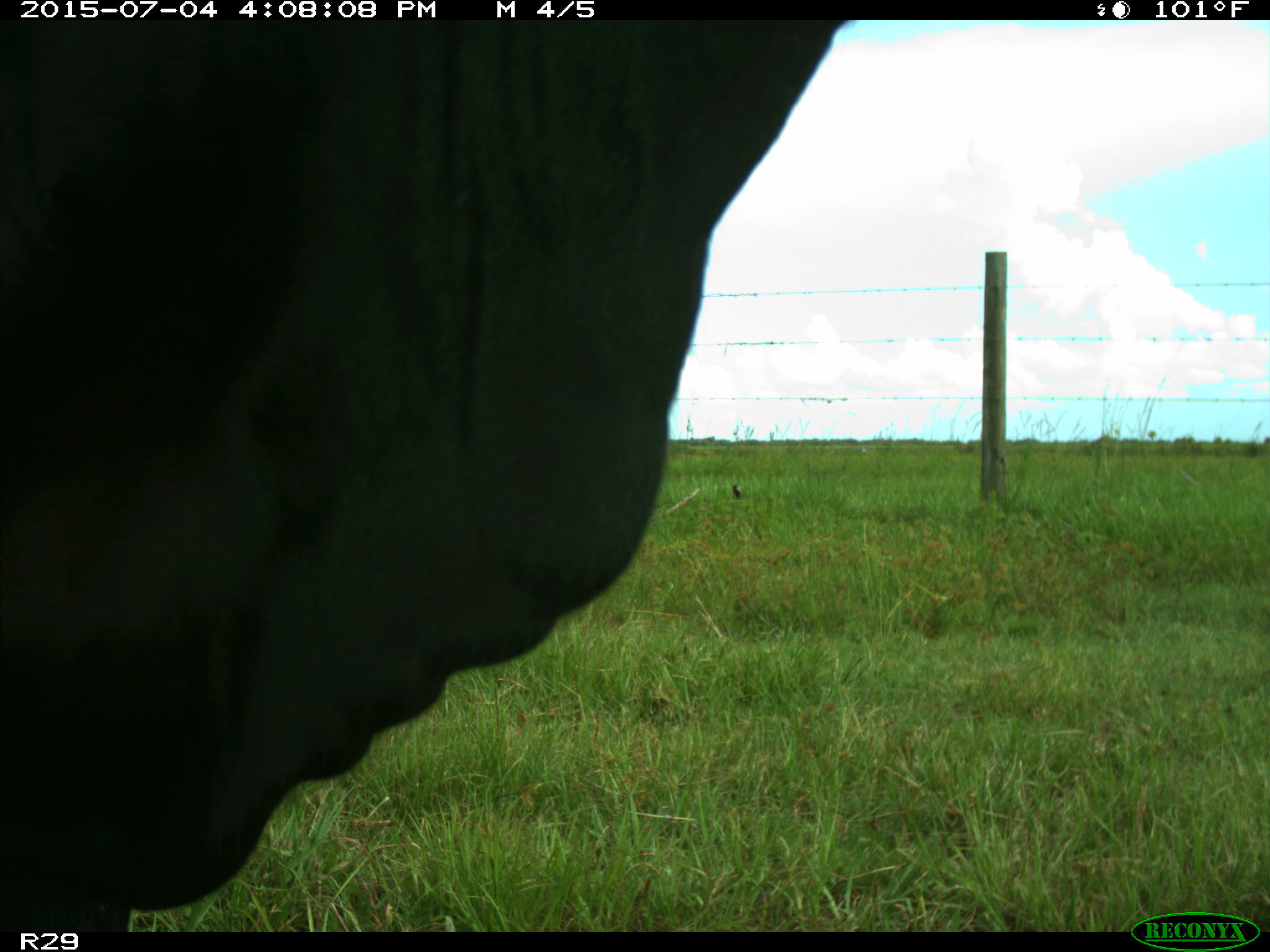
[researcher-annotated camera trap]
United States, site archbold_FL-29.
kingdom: Animalia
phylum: Chordata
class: Mammalia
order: Artiodactyla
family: Bovidae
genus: Bos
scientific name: Bos taurus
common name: domestic cow